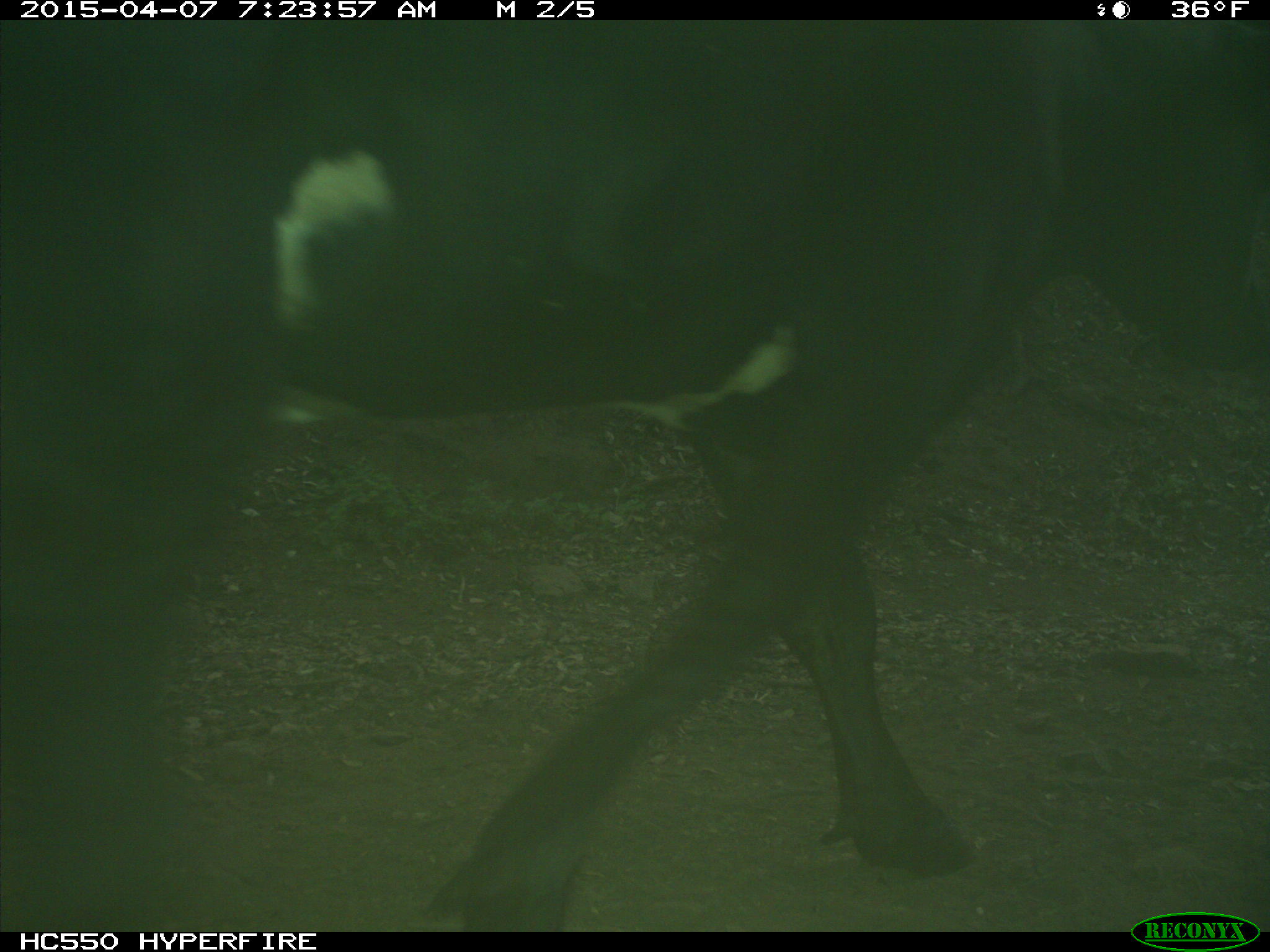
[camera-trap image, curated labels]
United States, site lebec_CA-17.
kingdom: Animalia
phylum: Chordata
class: Mammalia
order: Artiodactyla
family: Bovidae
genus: Bos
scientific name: Bos taurus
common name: domestic cow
Bos taurus (domestic cow).